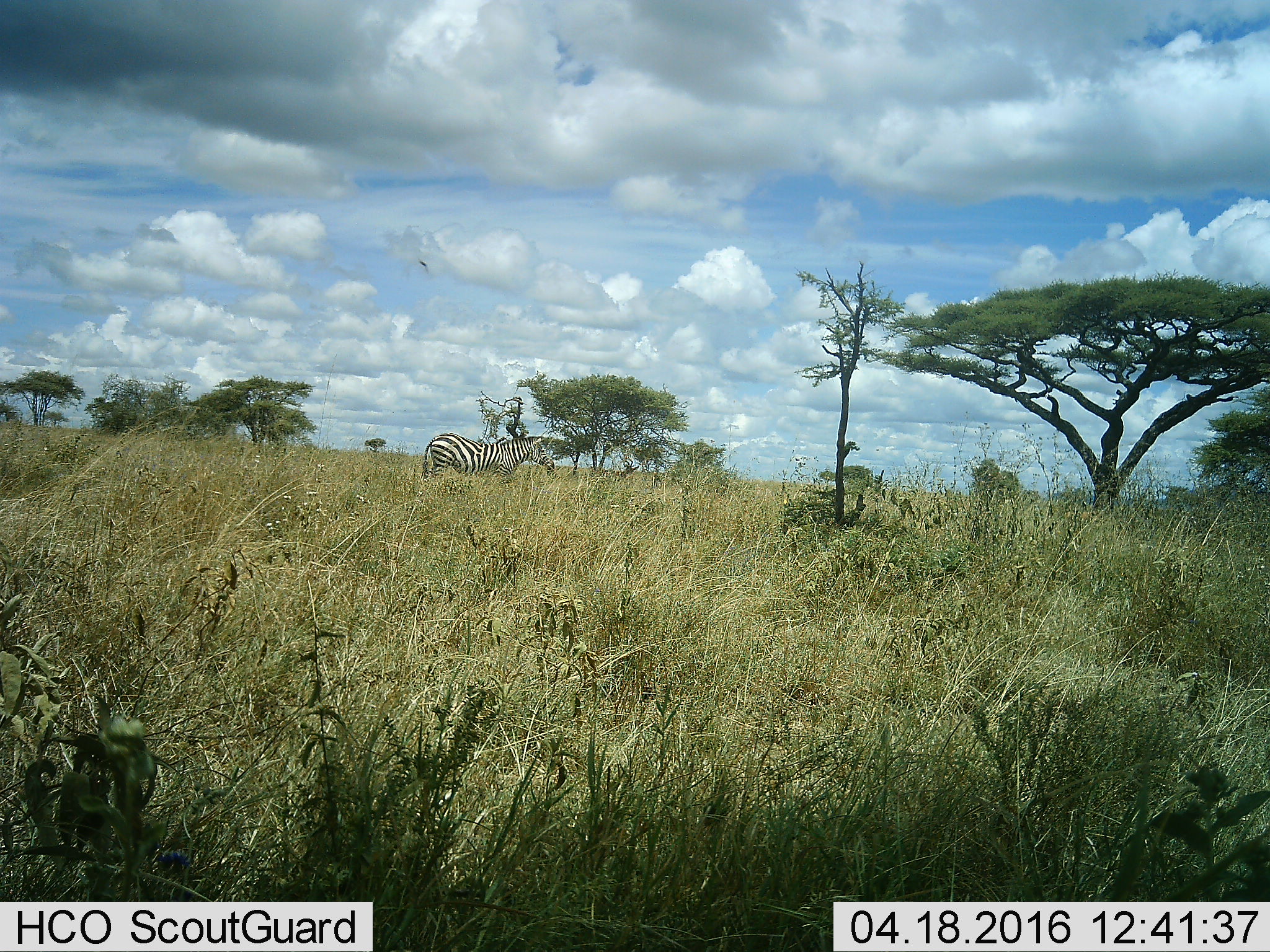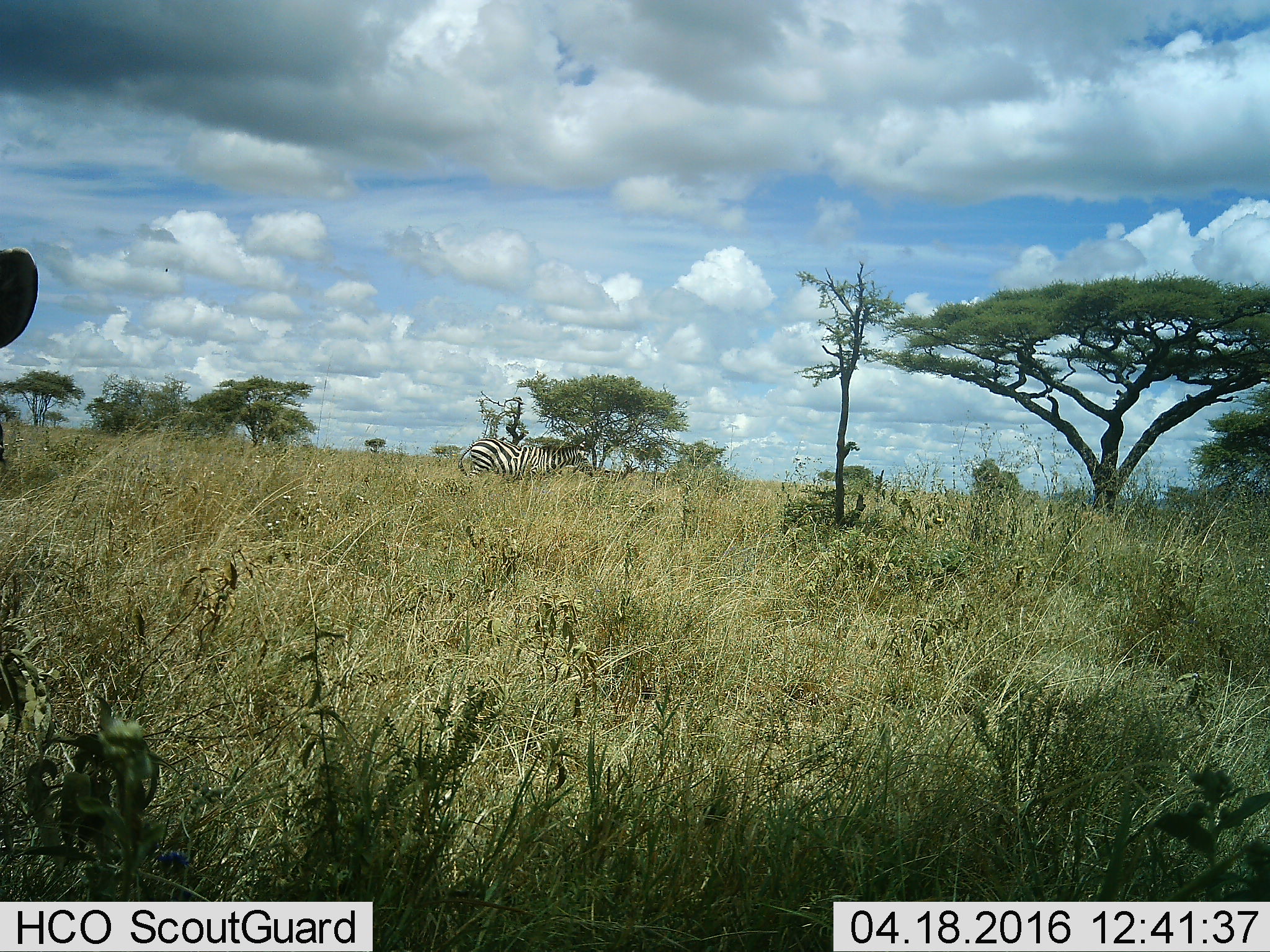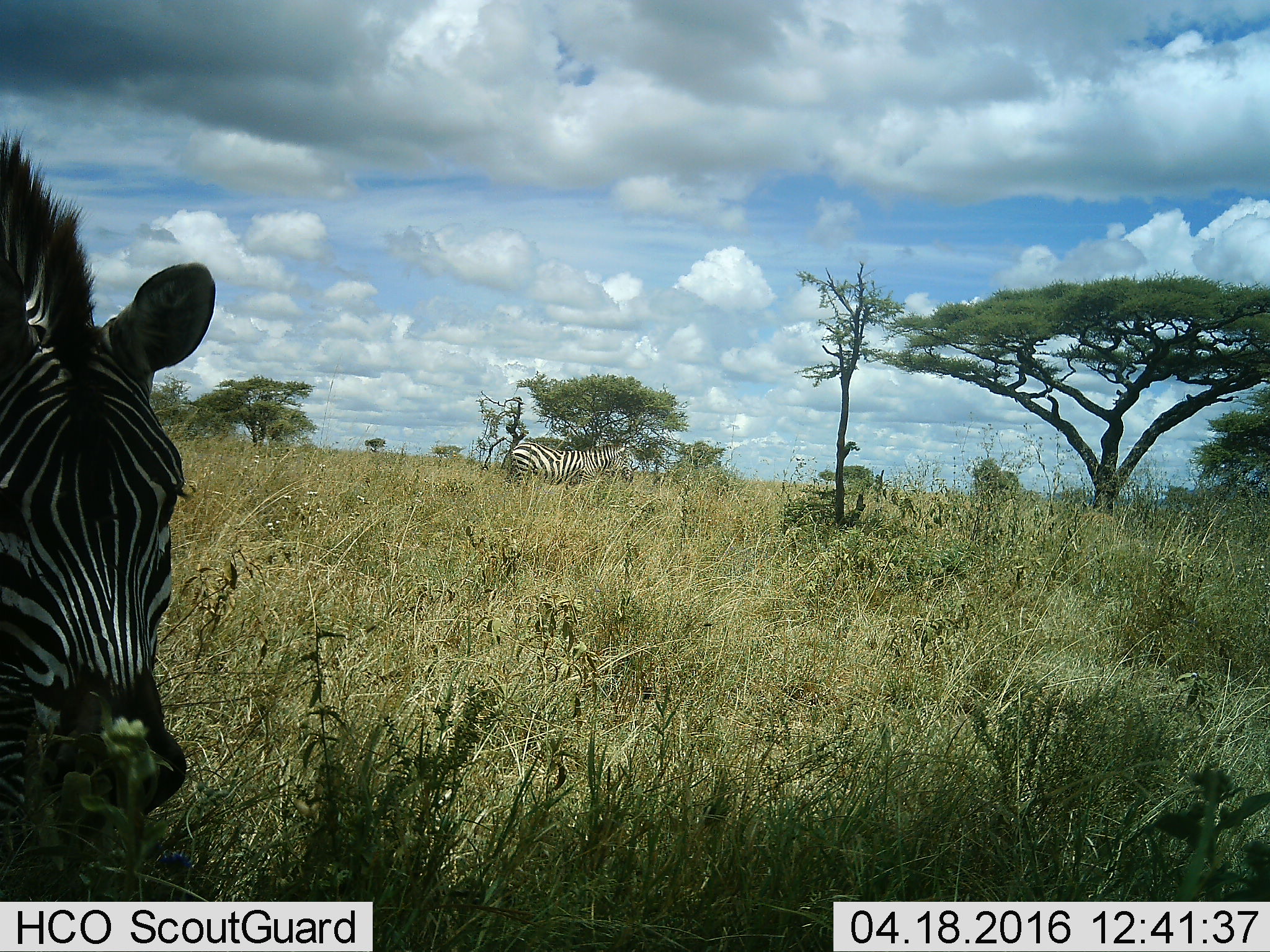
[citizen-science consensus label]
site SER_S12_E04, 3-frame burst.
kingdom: Animalia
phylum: Chordata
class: Mammalia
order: Perissodactyla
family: Equidae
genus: Equus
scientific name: Equus quagga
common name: plains zebra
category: zebraplains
Zebraplains (plains zebra) (Equus quagga), count 2. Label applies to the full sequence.